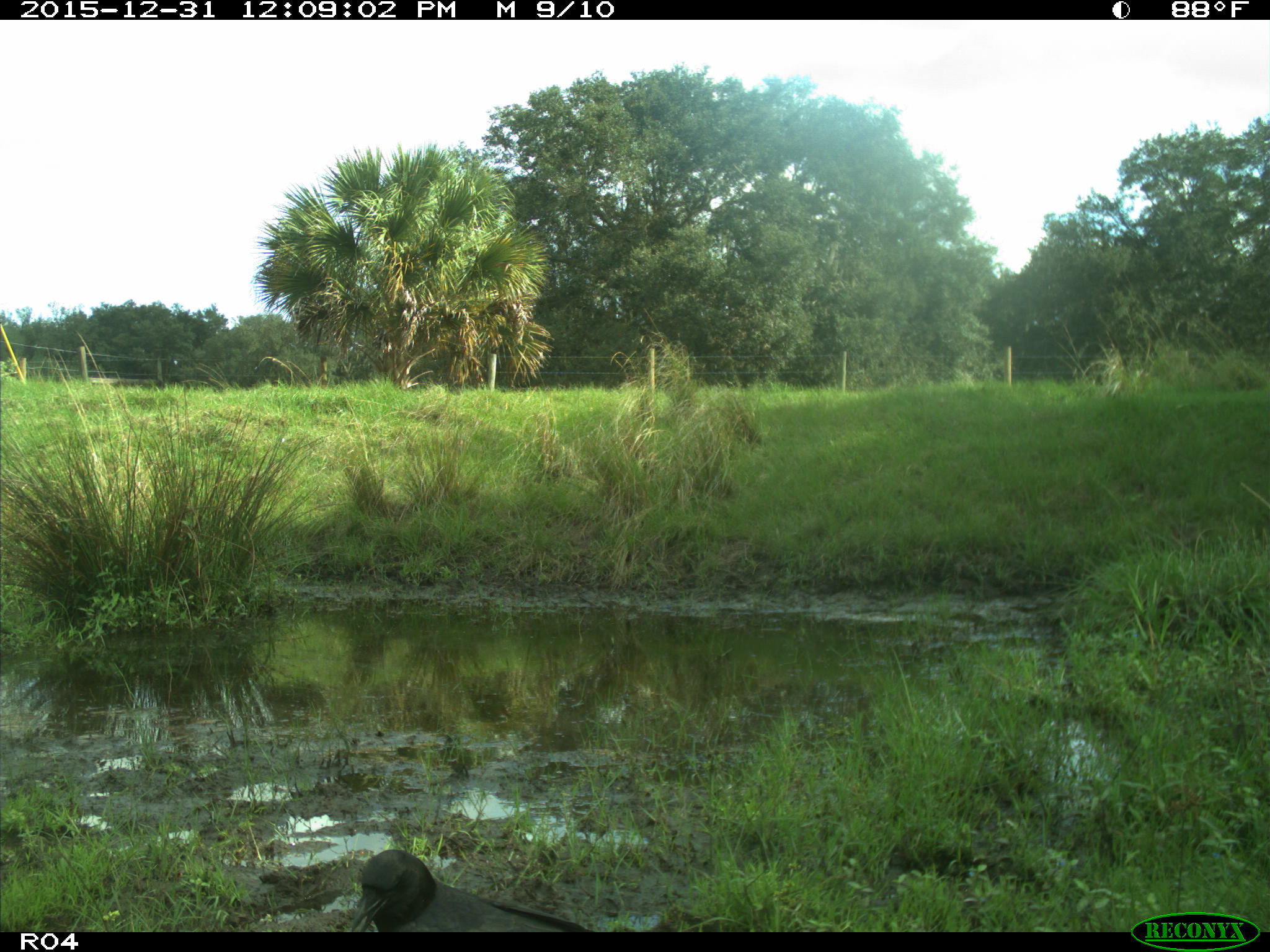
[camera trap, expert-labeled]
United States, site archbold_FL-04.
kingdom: Animalia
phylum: Chordata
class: Aves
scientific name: Aves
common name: birds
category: unidentified bird